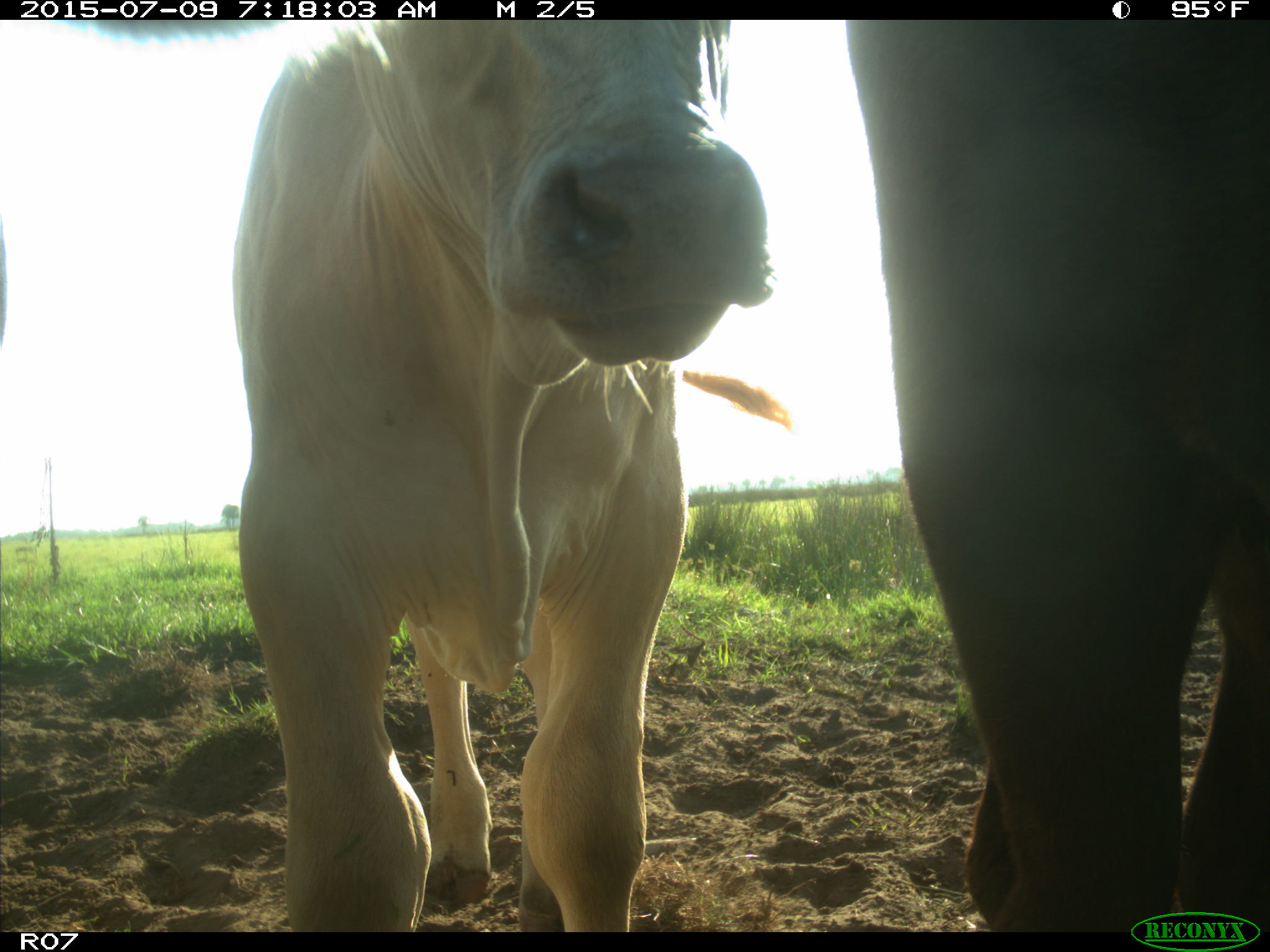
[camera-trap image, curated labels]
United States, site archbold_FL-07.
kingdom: Animalia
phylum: Chordata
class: Mammalia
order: Artiodactyla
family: Bovidae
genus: Bos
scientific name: Bos taurus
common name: domestic cow